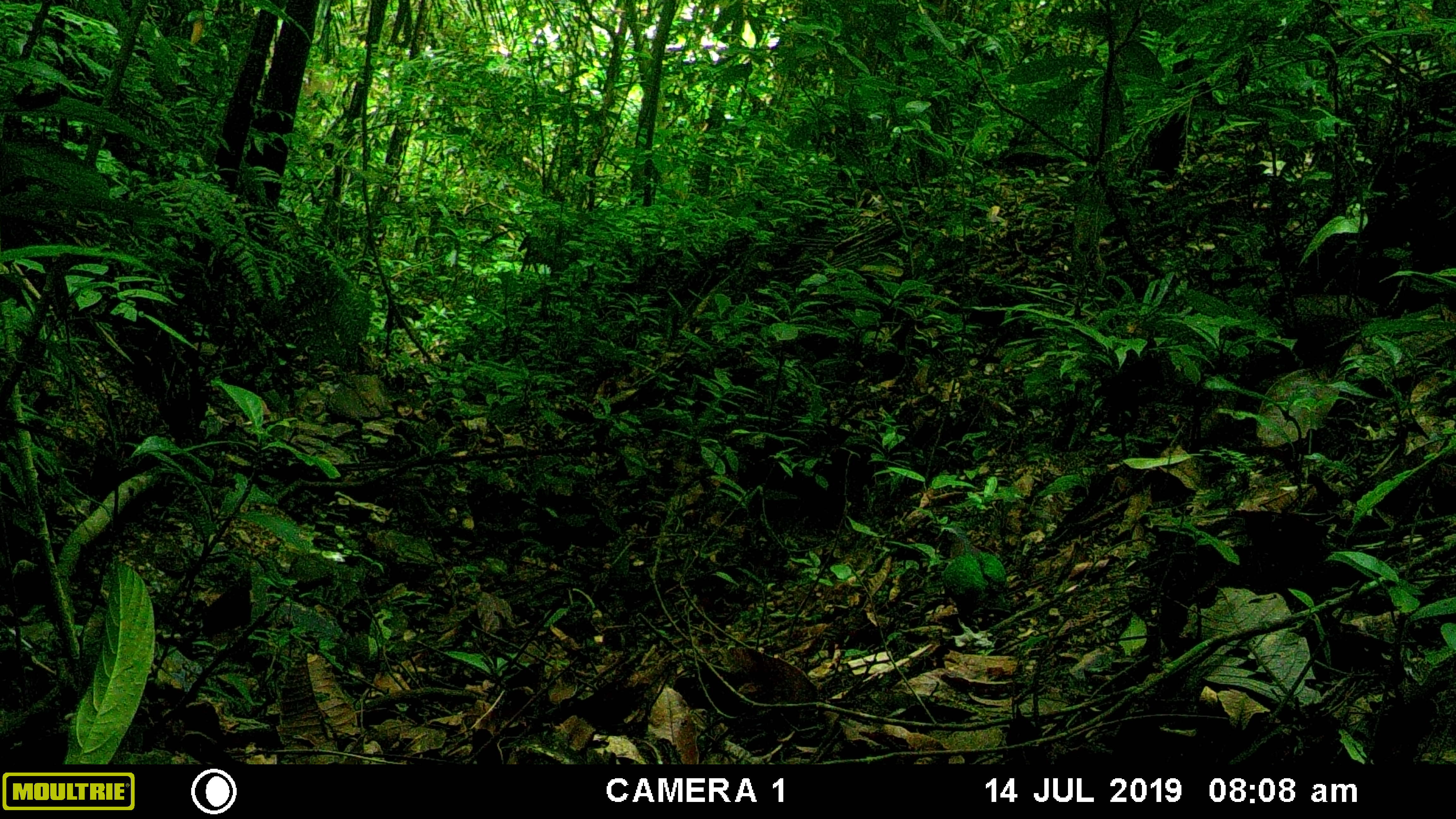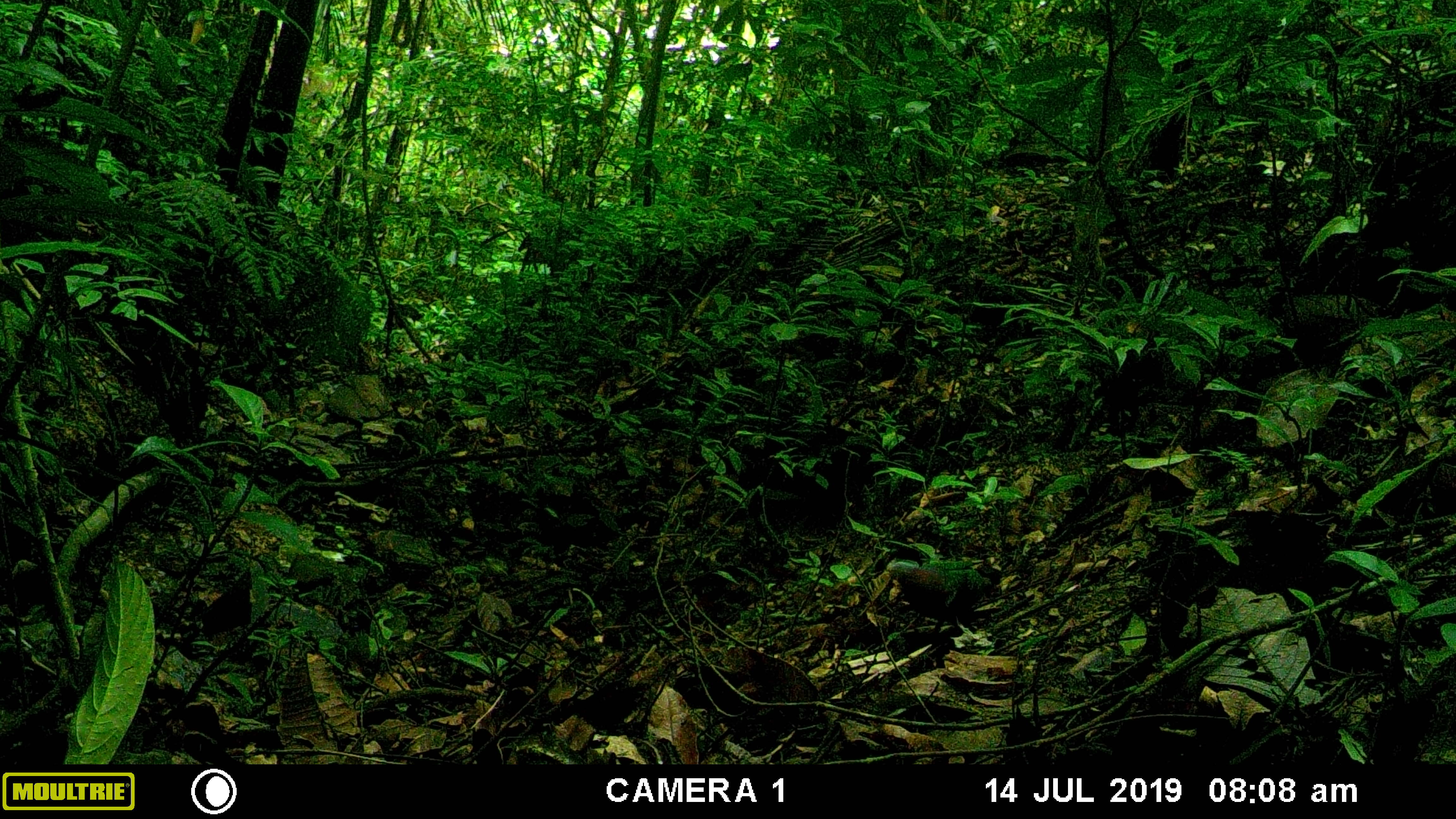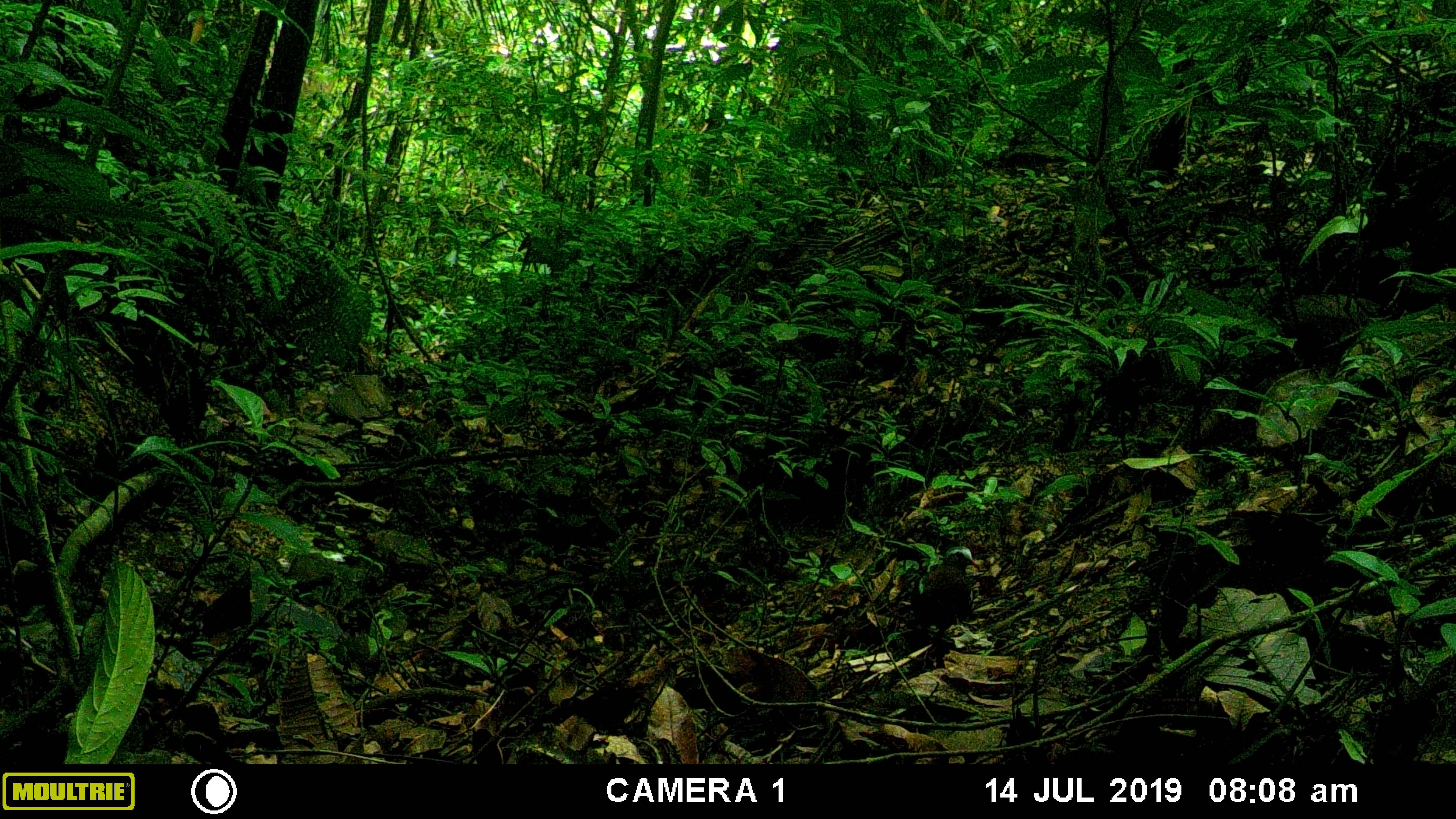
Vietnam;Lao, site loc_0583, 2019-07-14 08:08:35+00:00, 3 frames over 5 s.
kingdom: Animalia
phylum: Chordata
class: Aves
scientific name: Aves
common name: bird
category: unidentified bird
Unidentified bird (bird) (Aves). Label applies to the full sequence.